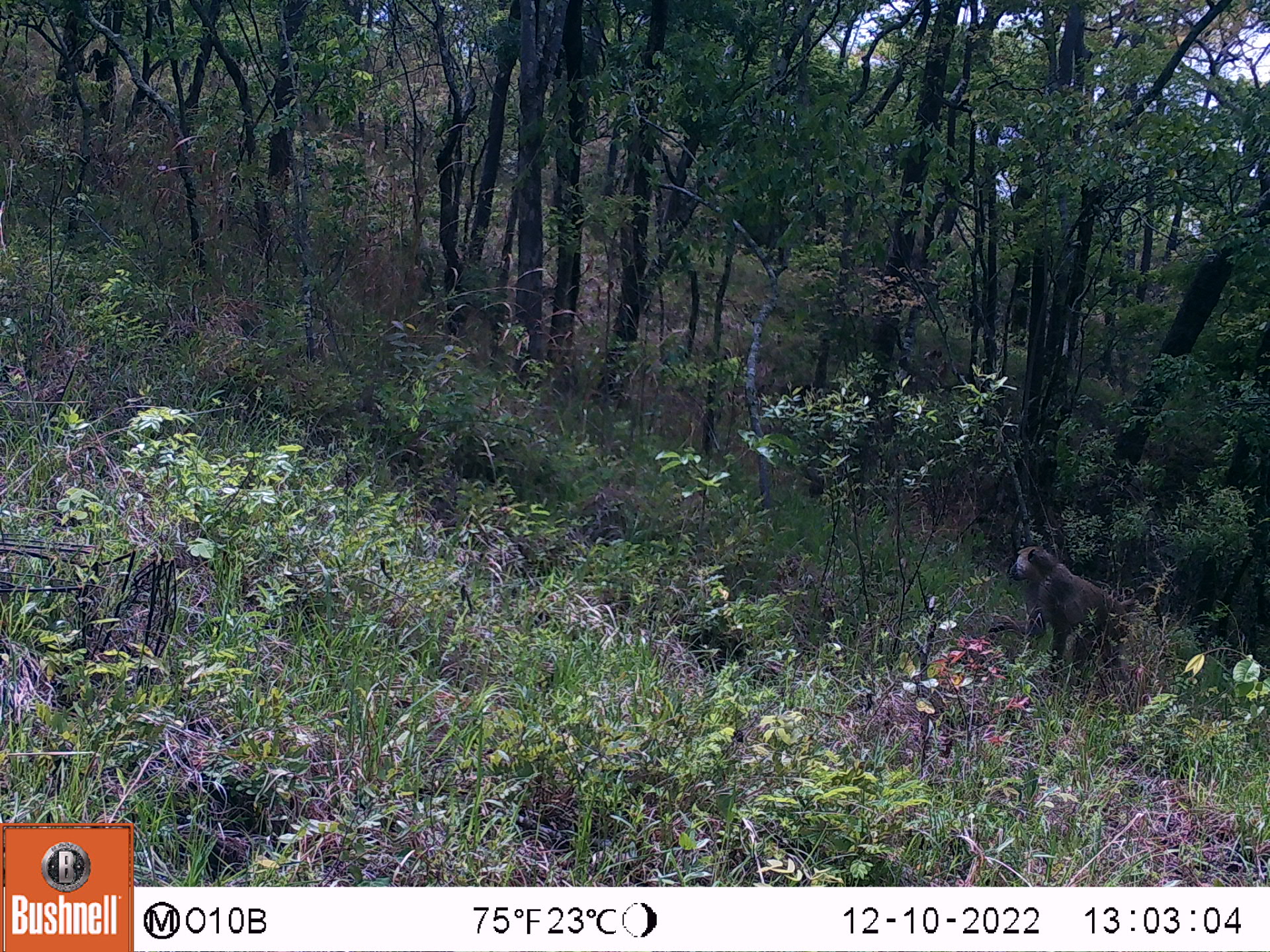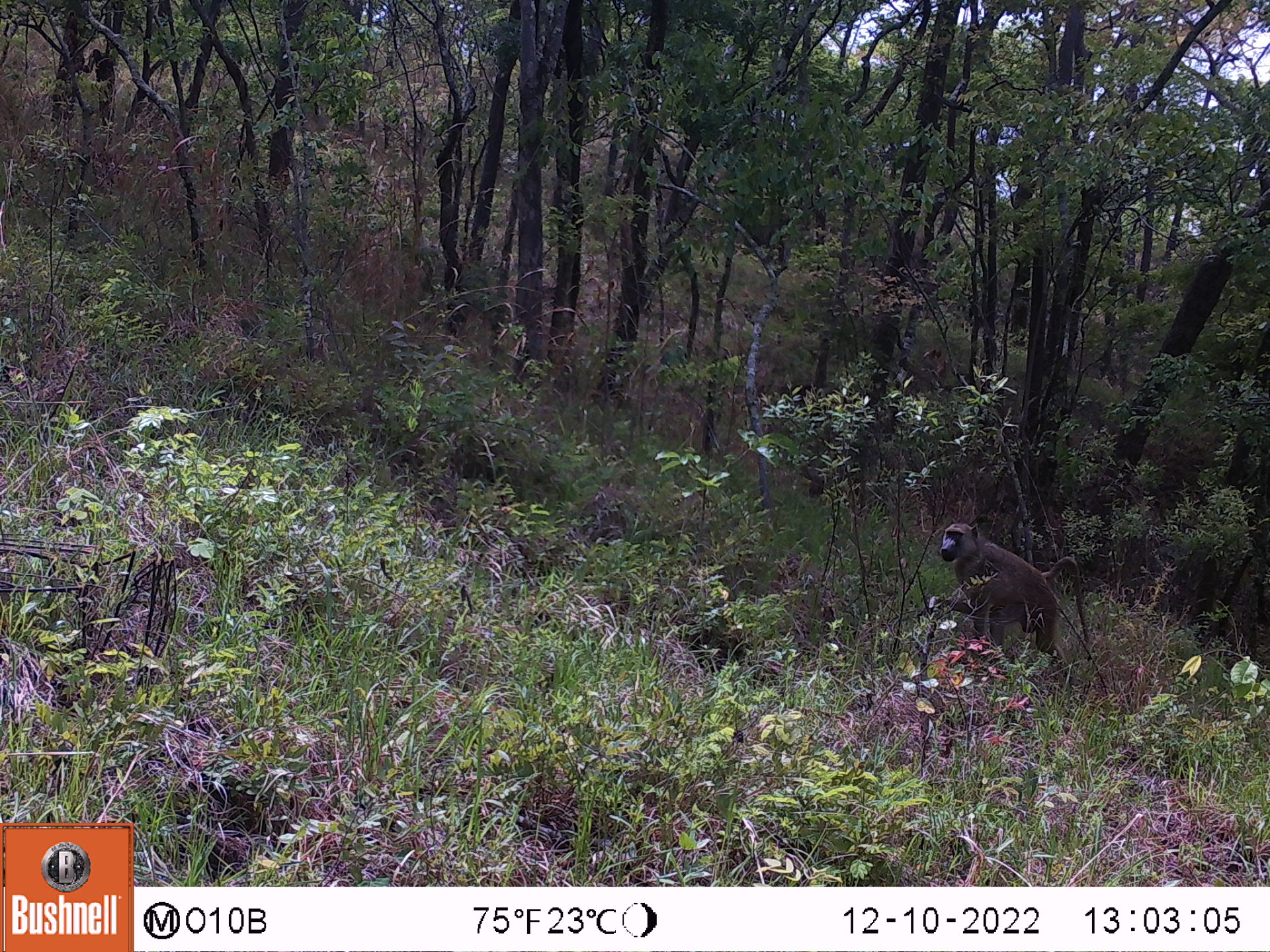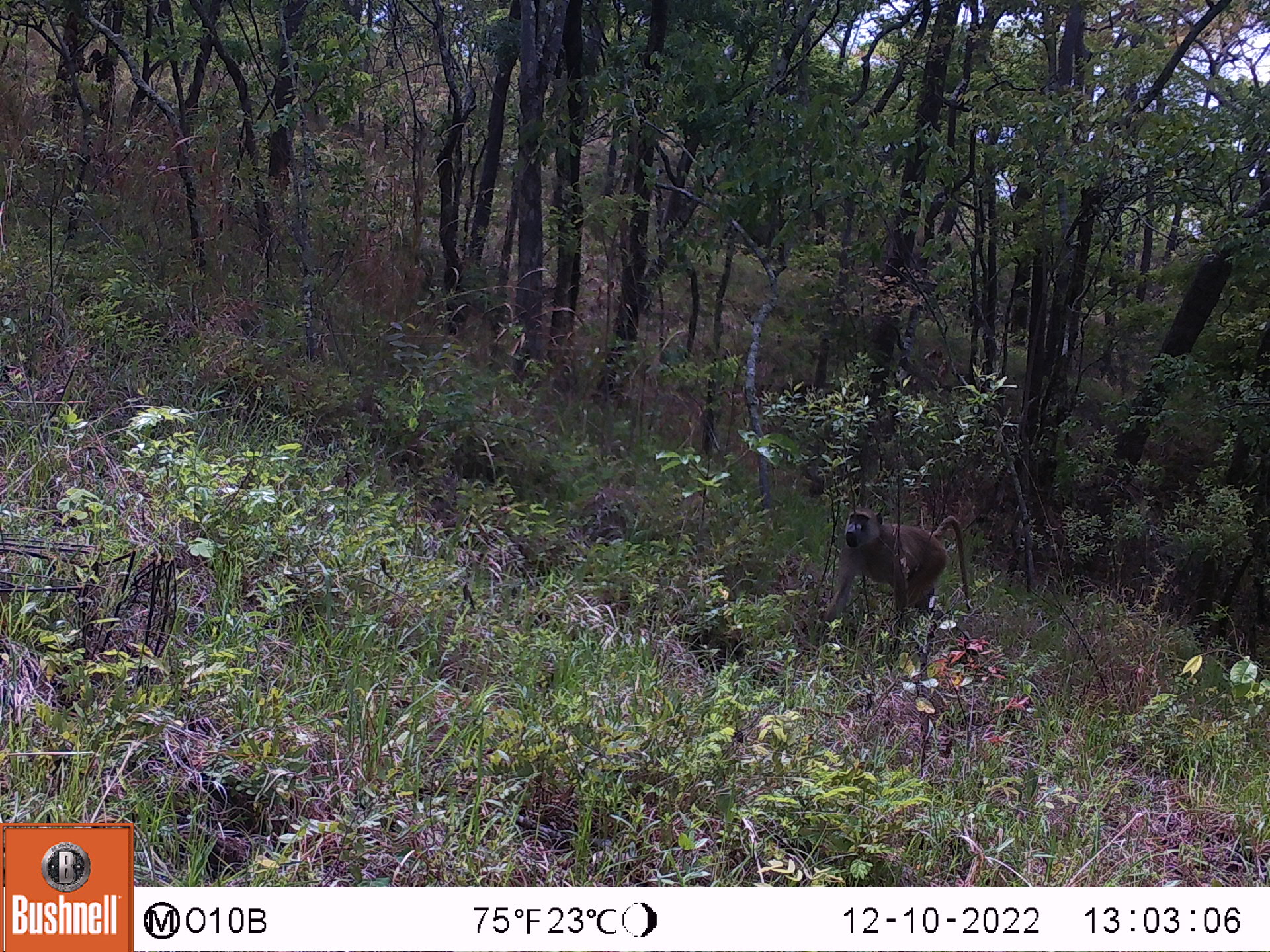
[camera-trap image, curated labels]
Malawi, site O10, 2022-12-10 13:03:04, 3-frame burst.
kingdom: Animalia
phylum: Chordata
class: Mammalia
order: Primates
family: Cercopithecidae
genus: Papio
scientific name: Papio cynocephalus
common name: yellow baboon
Yellow baboon (Papio cynocephalus), count 1.